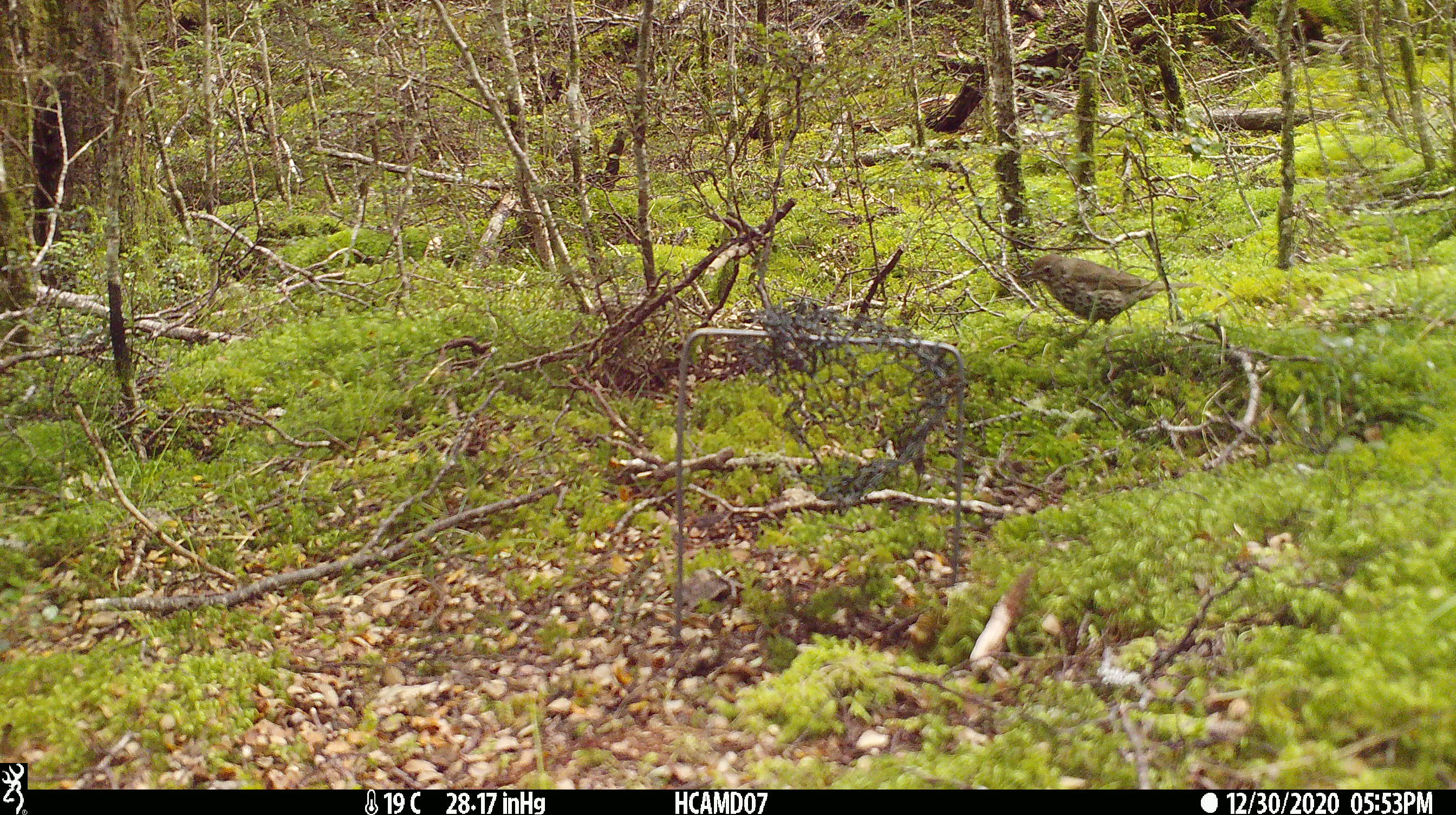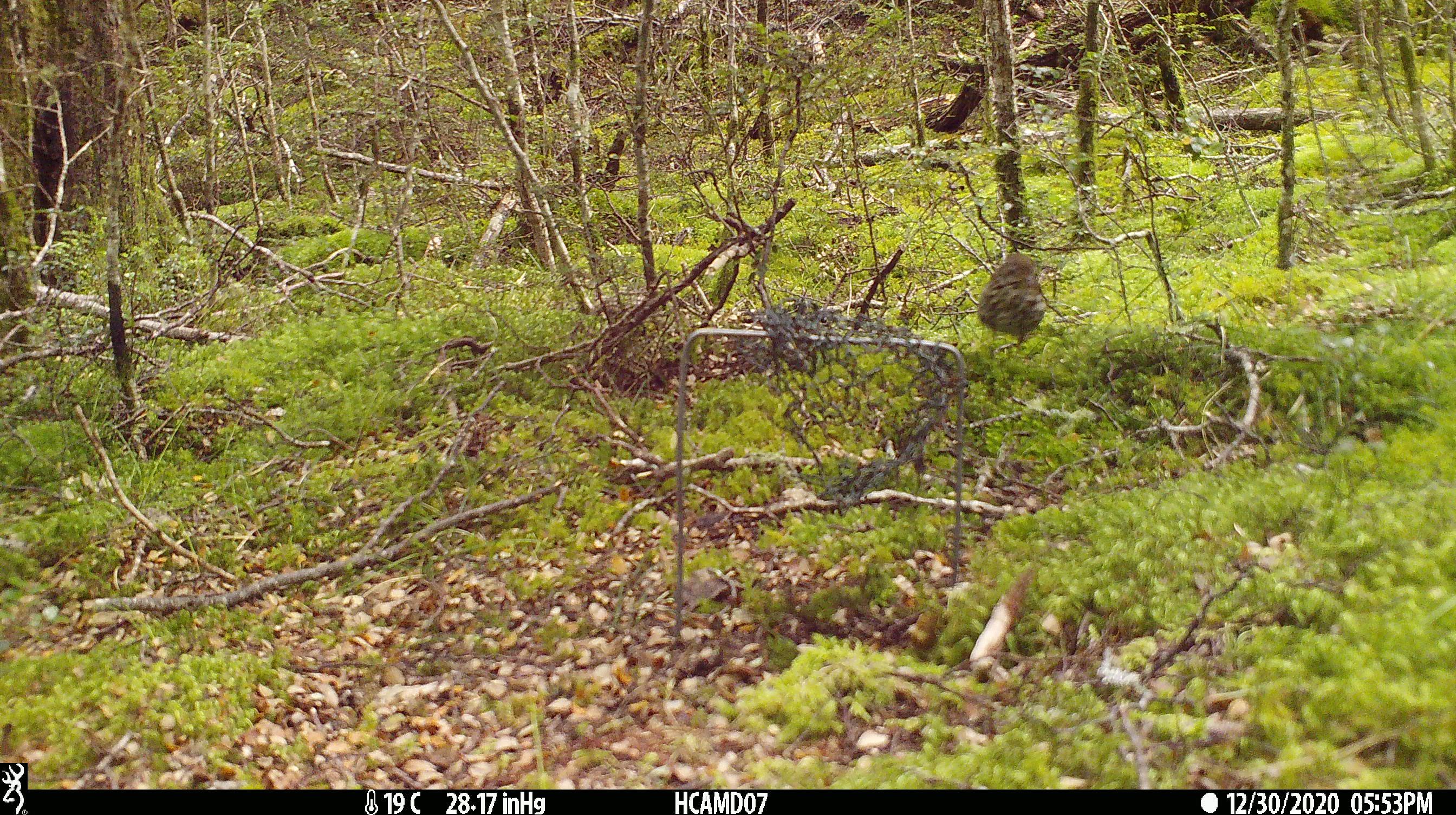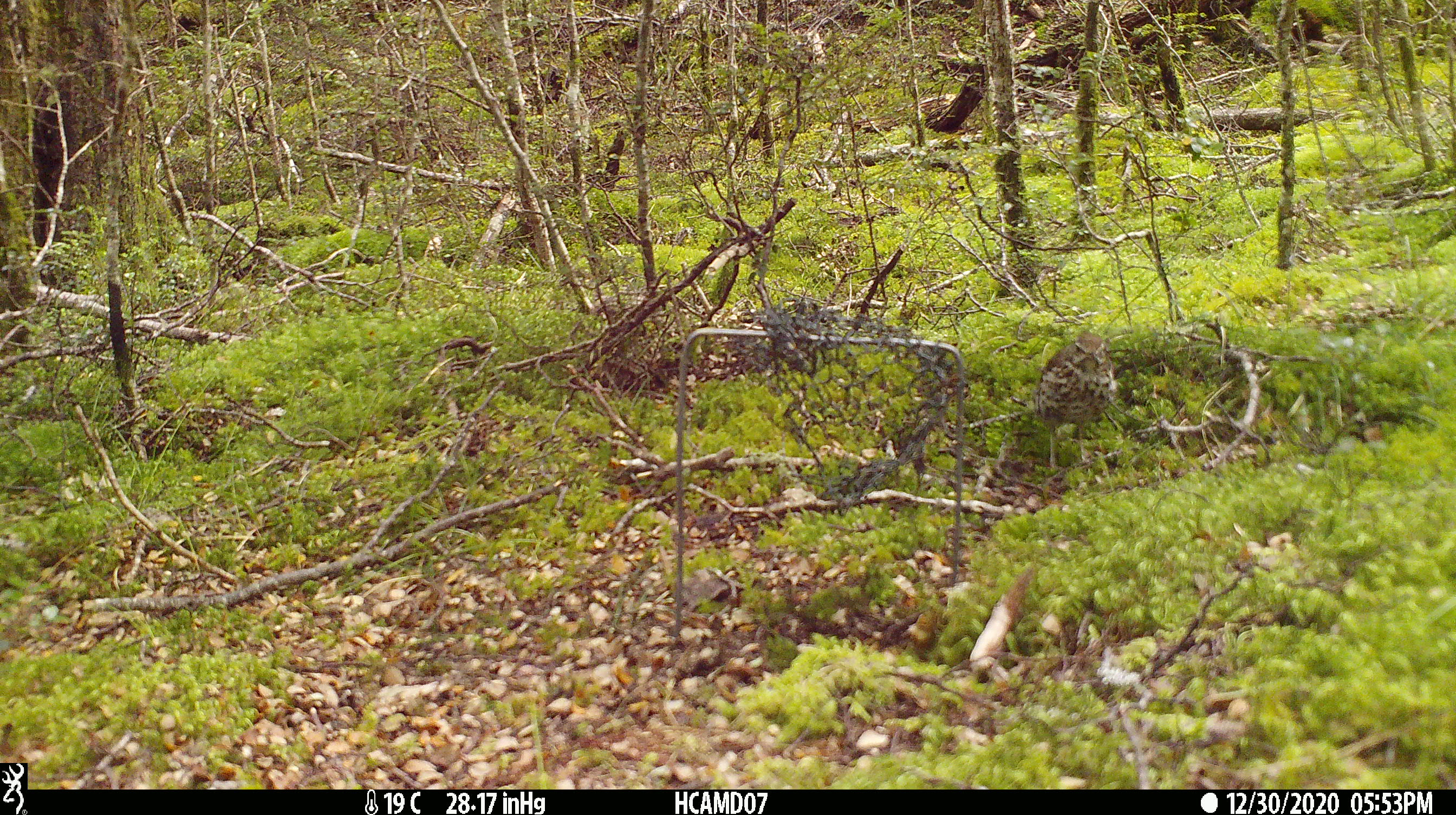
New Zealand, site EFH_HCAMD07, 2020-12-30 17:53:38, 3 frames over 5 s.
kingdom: Animalia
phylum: Chordata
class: Aves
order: Passeriformes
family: Turdidae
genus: Turdus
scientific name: Turdus philomelos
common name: song thrush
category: thrush